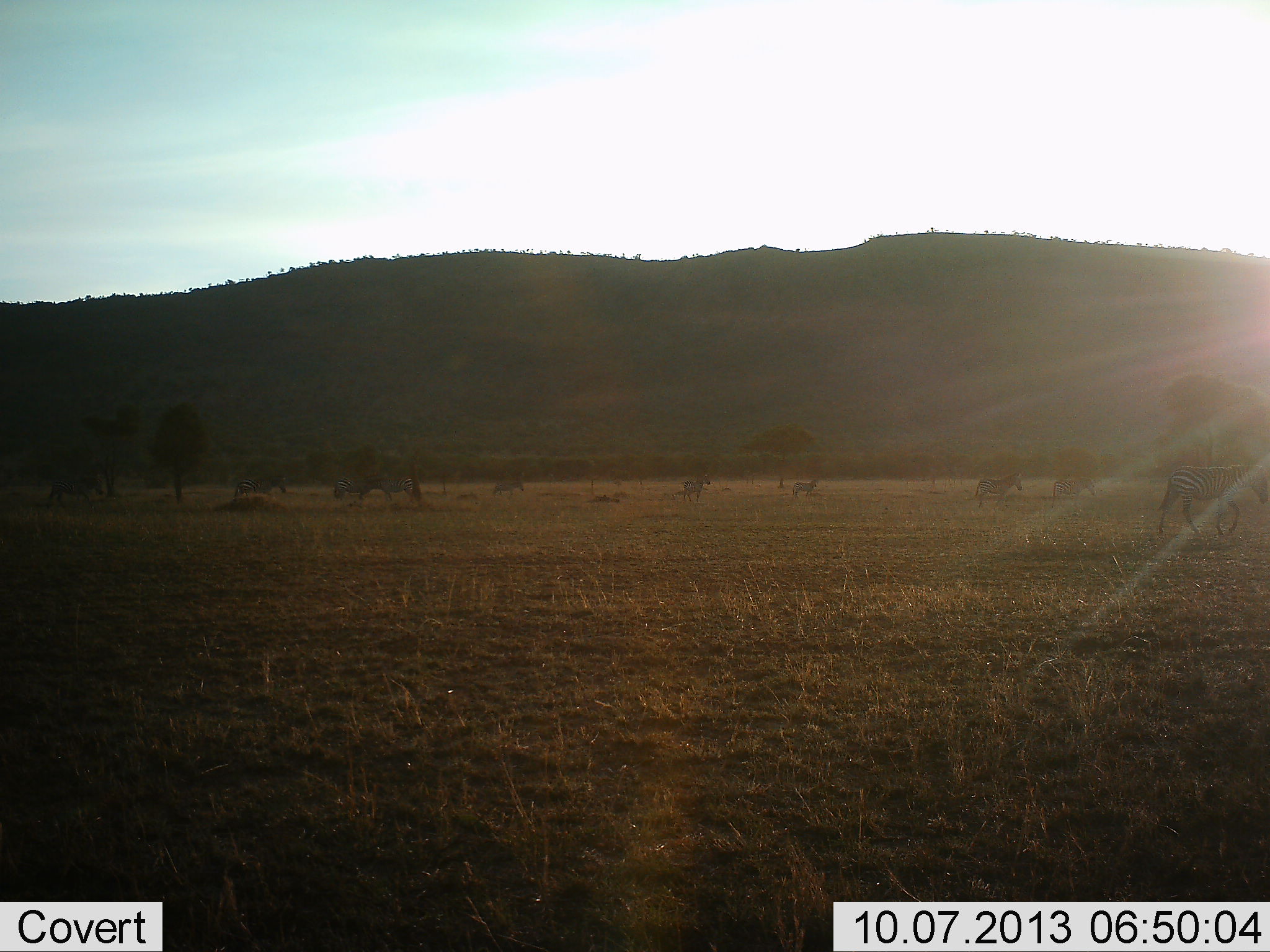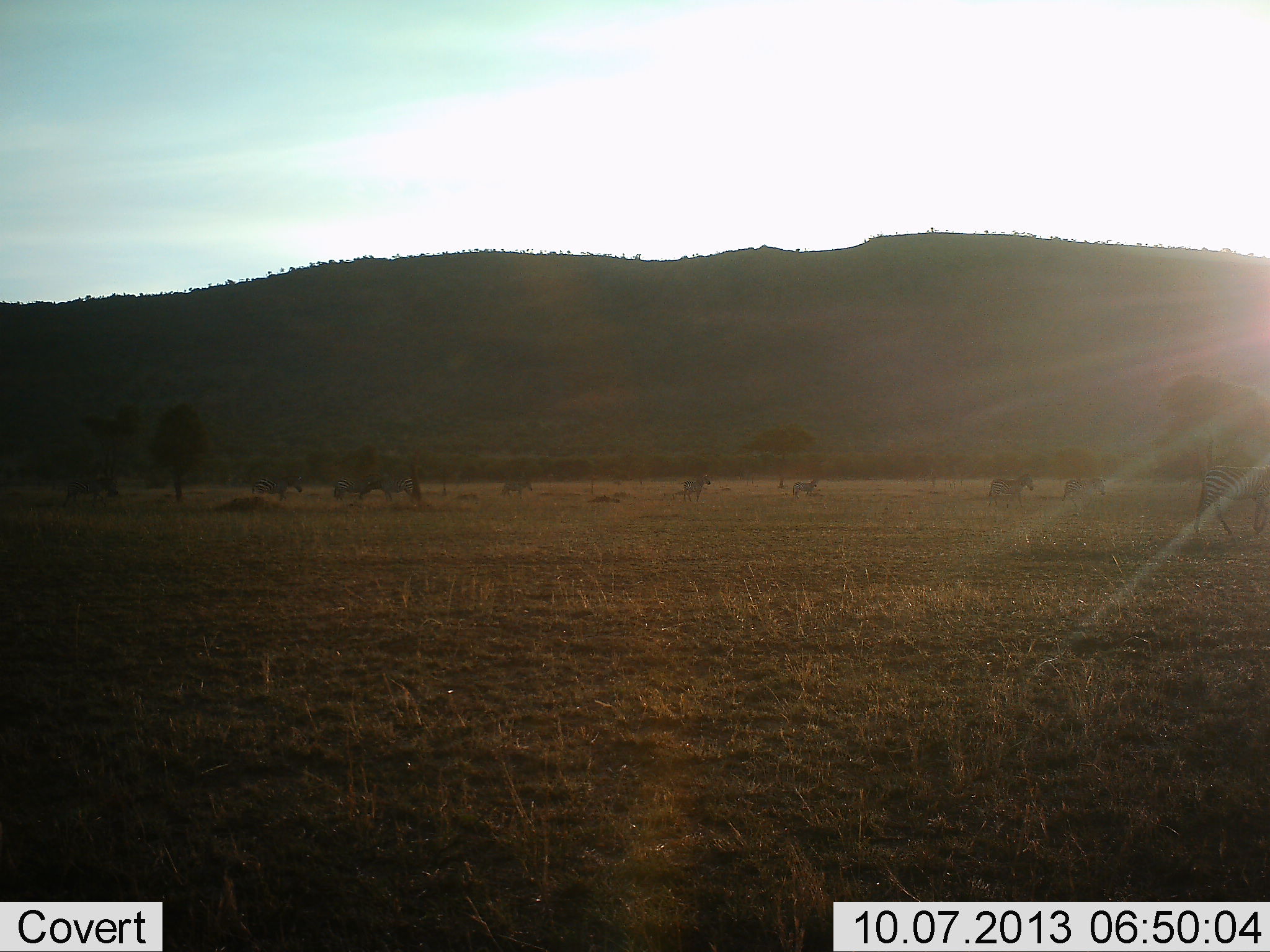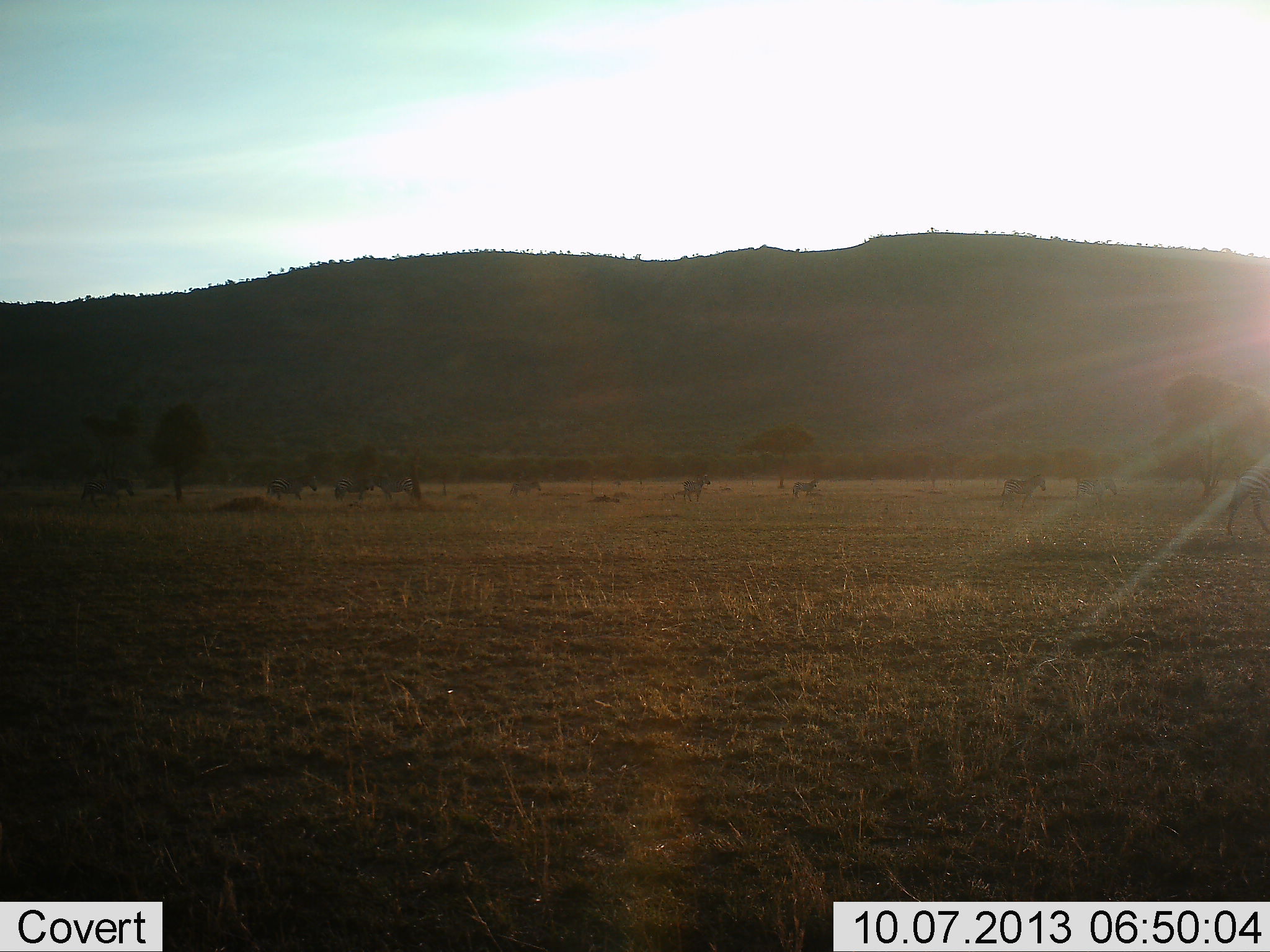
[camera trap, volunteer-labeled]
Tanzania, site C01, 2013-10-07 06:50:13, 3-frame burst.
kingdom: Animalia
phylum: Chordata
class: Mammalia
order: Perissodactyla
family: Equidae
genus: Equus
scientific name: Equus quagga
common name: plains zebra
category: zebra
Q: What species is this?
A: Zebra (plains zebra) (Equus quagga).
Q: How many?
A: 10.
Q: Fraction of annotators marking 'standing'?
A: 40%.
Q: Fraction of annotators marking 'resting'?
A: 0%.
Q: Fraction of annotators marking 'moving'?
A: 100%.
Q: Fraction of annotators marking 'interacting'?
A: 20%.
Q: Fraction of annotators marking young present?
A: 7%.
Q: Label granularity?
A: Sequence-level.